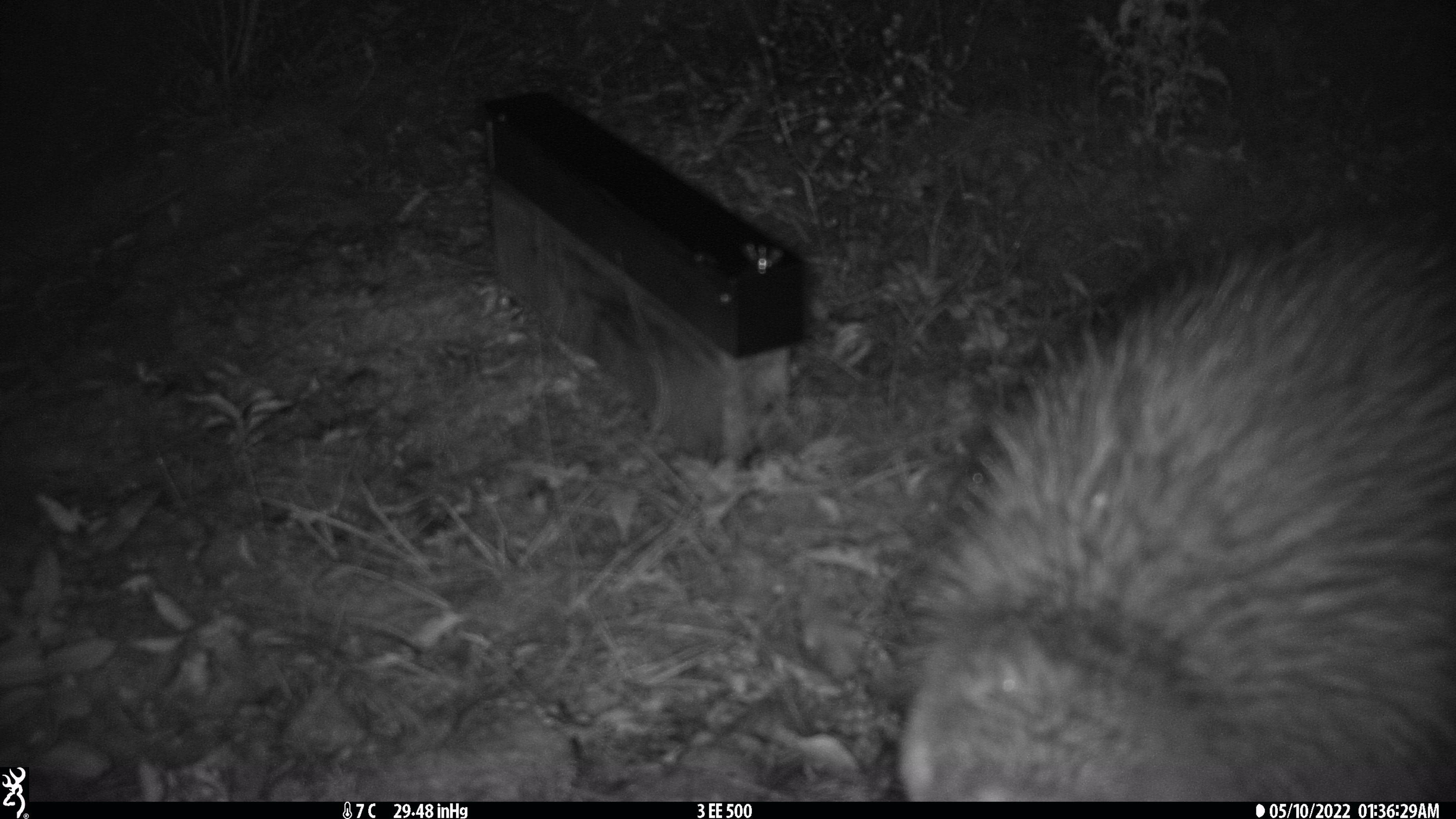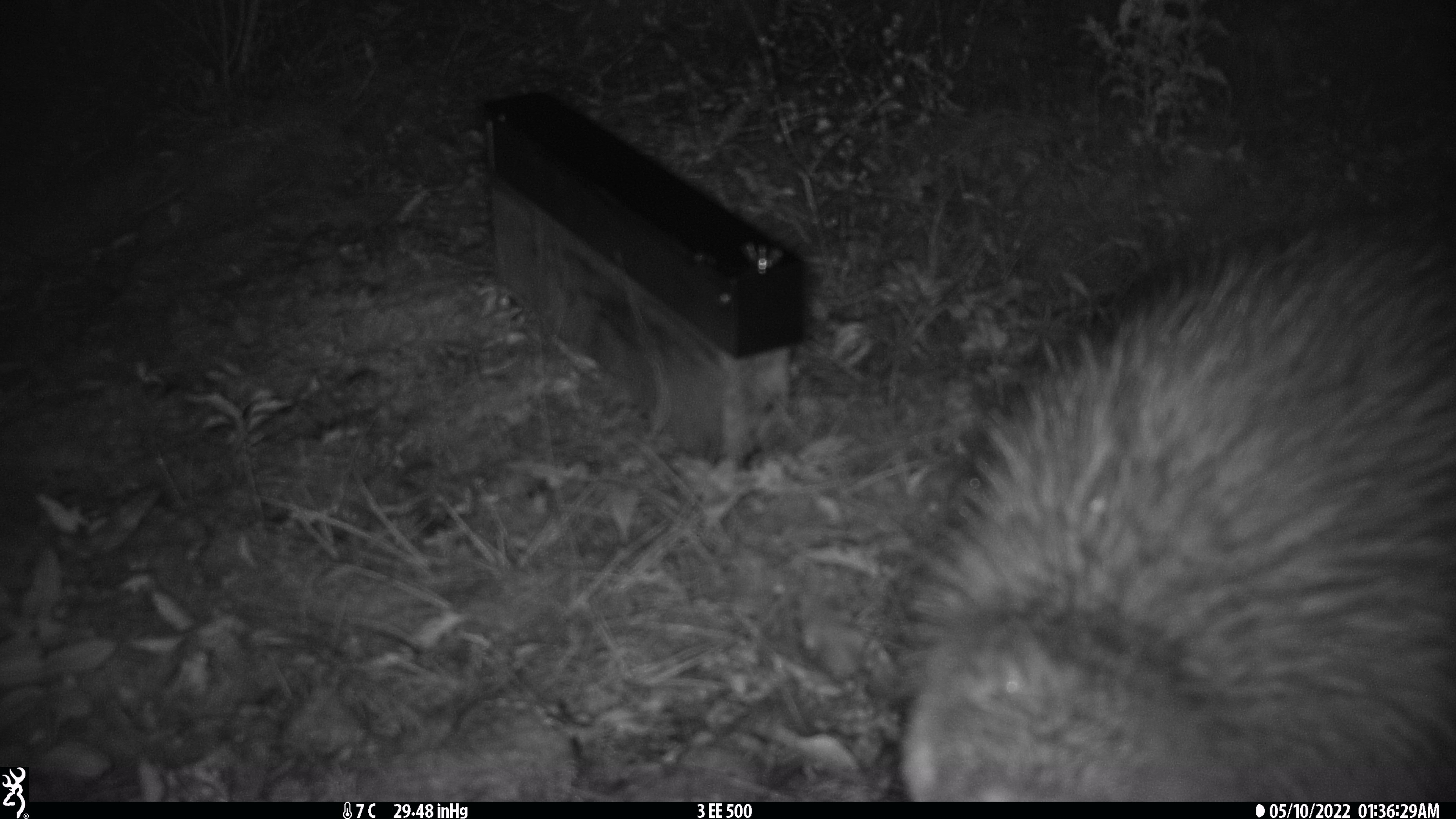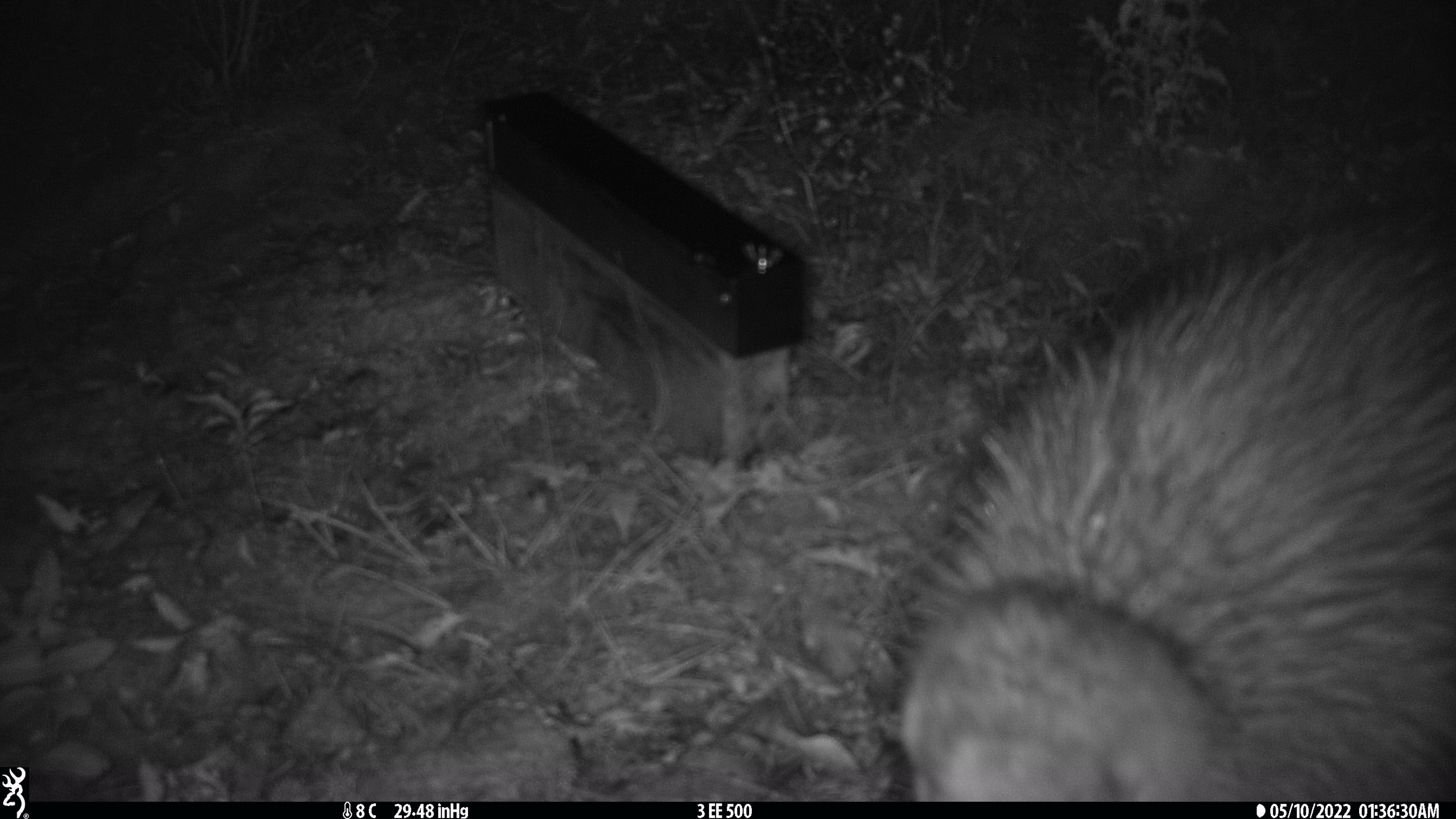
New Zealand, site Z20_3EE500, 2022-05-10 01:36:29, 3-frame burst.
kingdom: Animalia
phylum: Chordata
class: Aves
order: Apterygiformes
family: Apterygidae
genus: Apteryx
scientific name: Apteryx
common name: kiwi